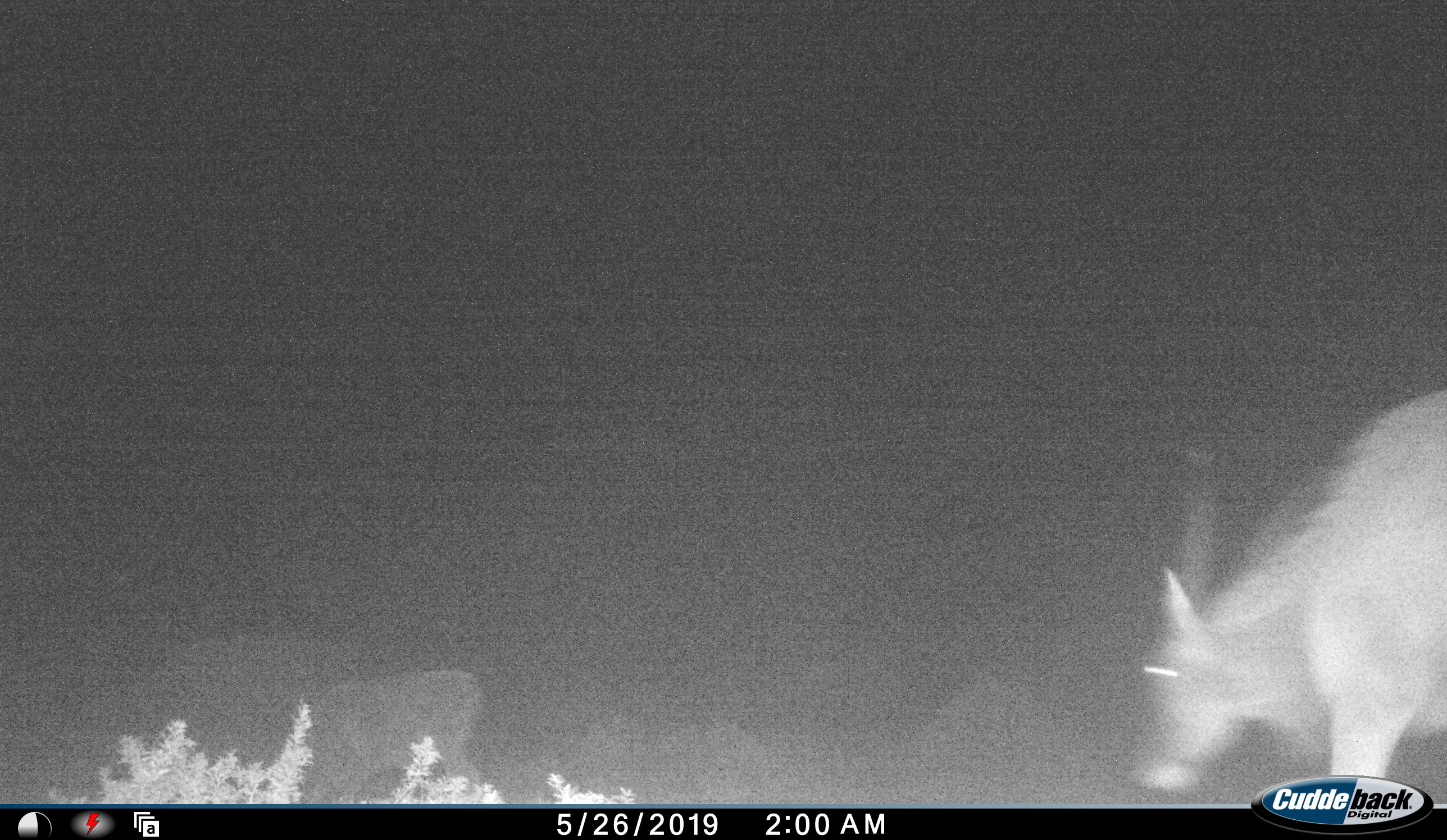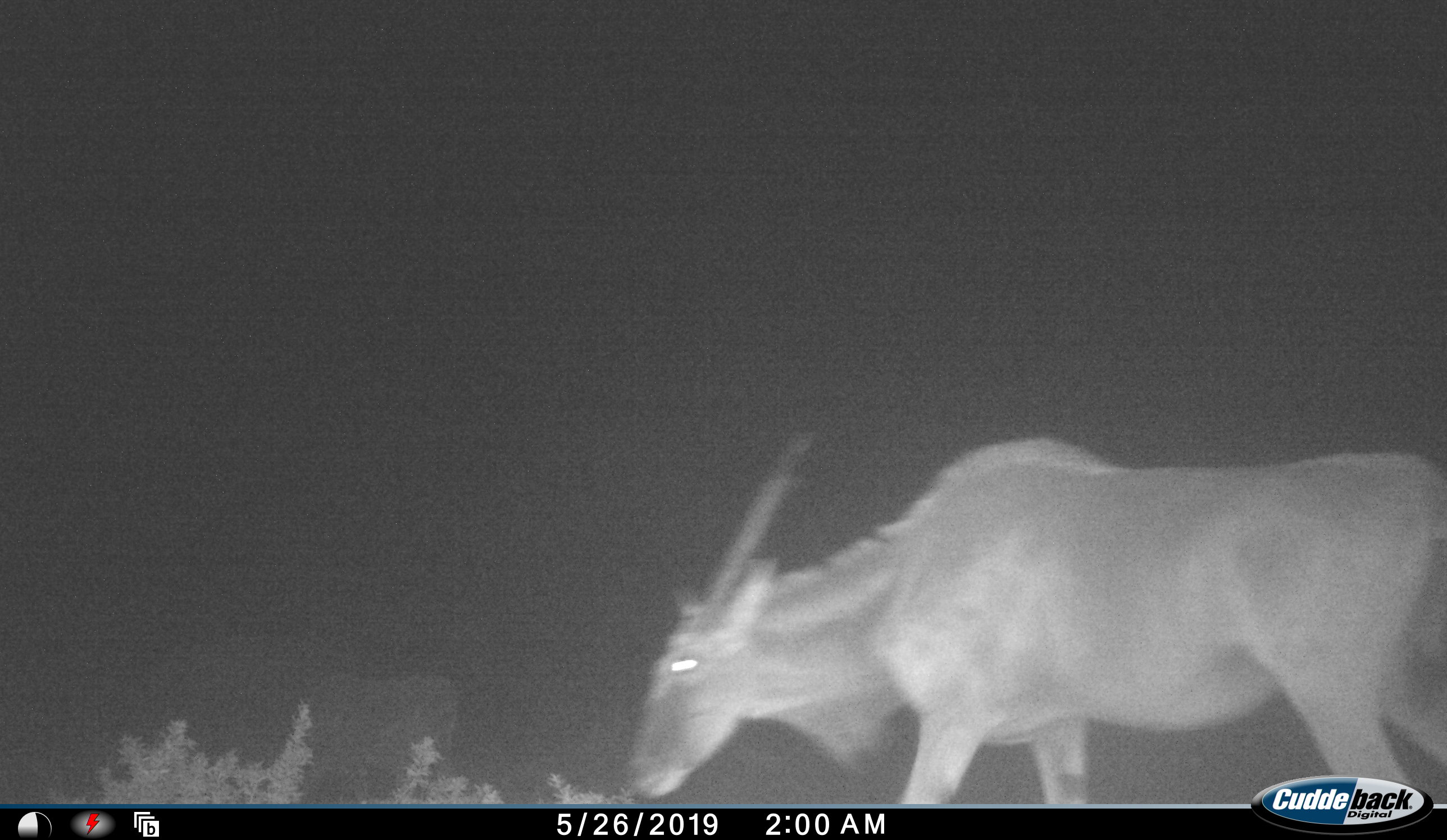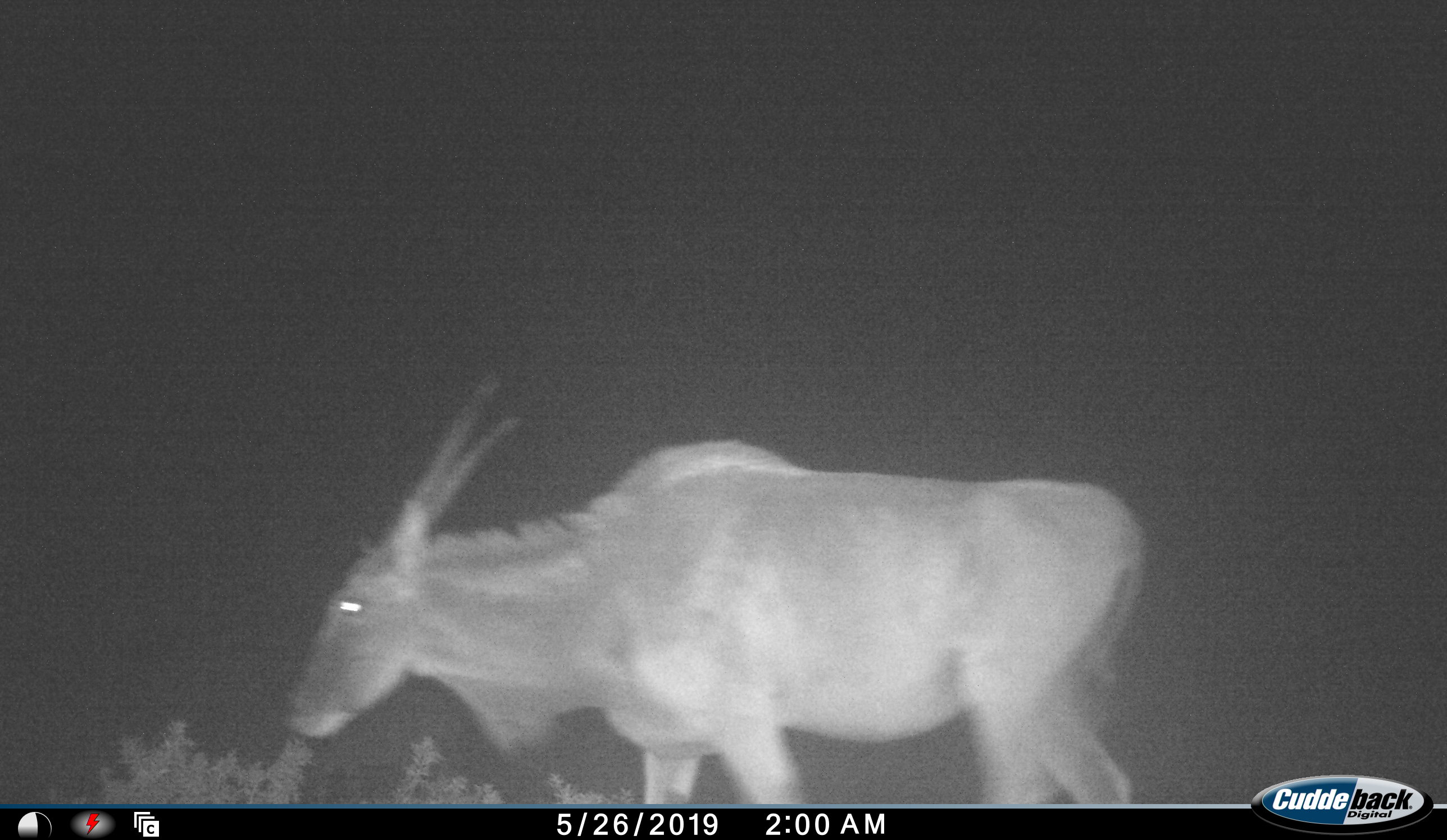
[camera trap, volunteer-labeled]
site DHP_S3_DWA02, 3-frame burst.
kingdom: Animalia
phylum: Chordata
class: Mammalia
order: Artiodactyla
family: Bovidae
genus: Tragelaphus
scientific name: Tragelaphus oryx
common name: eland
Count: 2.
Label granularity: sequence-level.